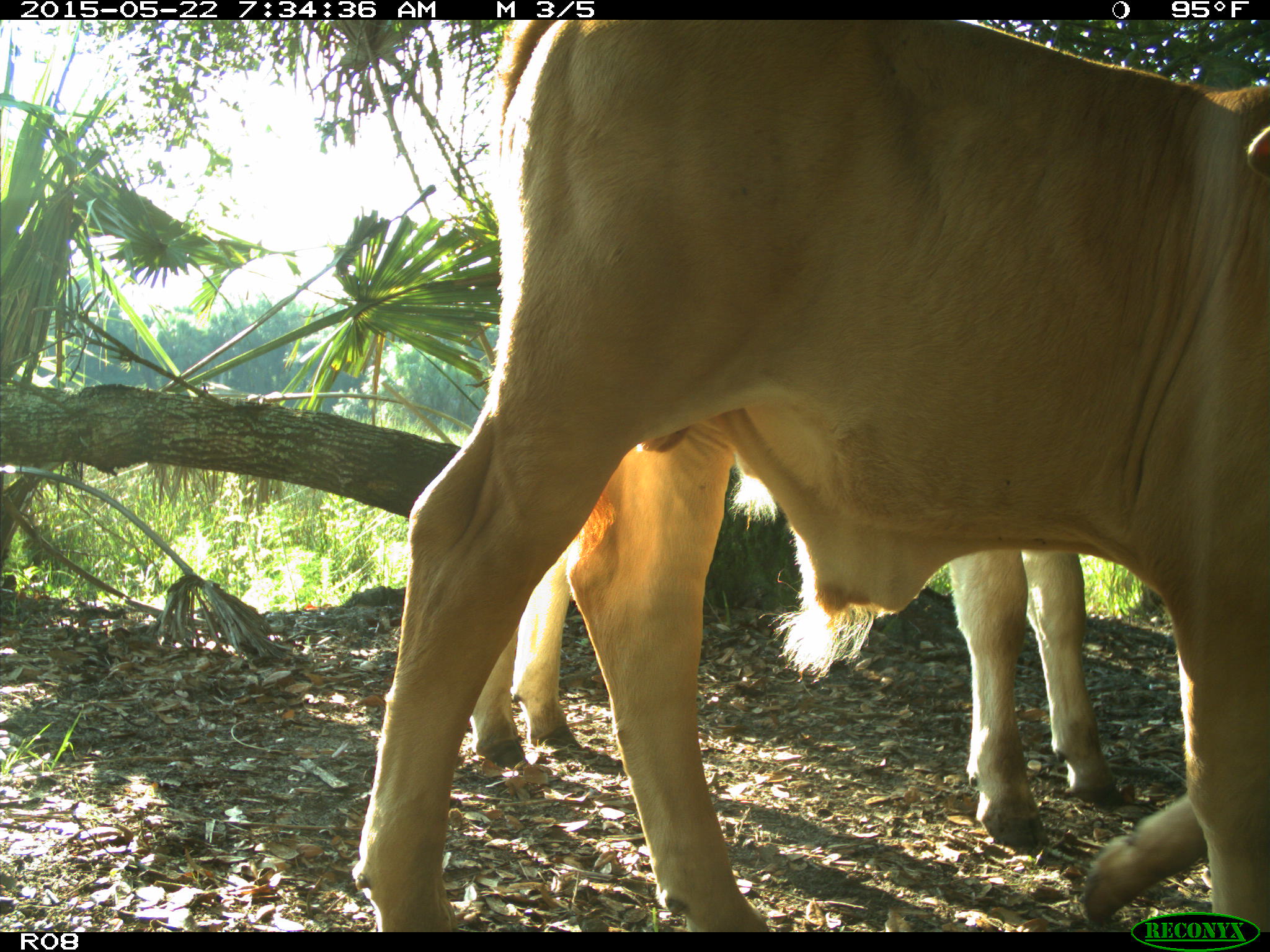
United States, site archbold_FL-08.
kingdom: Animalia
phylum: Chordata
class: Mammalia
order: Artiodactyla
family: Bovidae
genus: Bos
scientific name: Bos taurus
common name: domestic cow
Bos taurus (domestic cow).